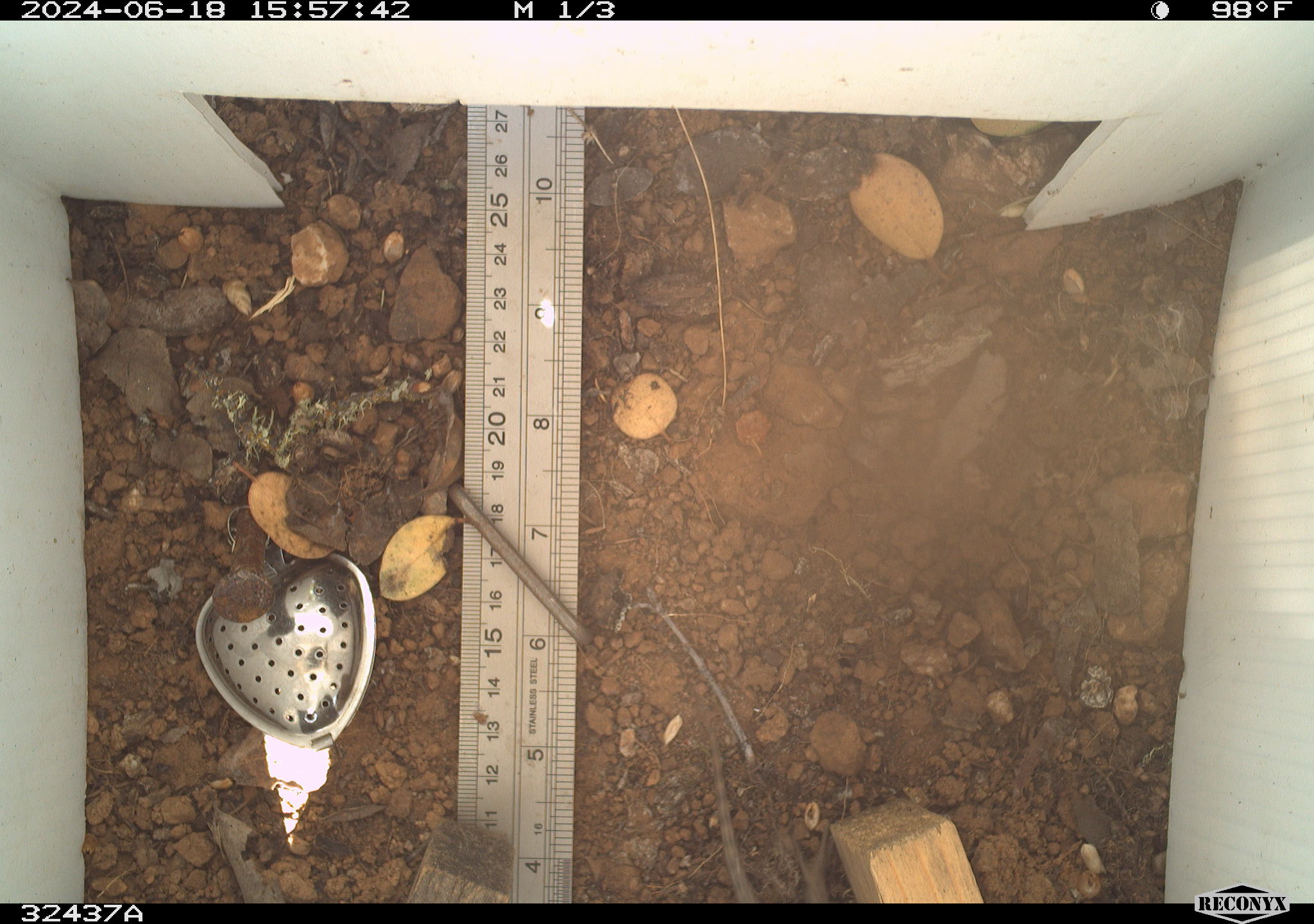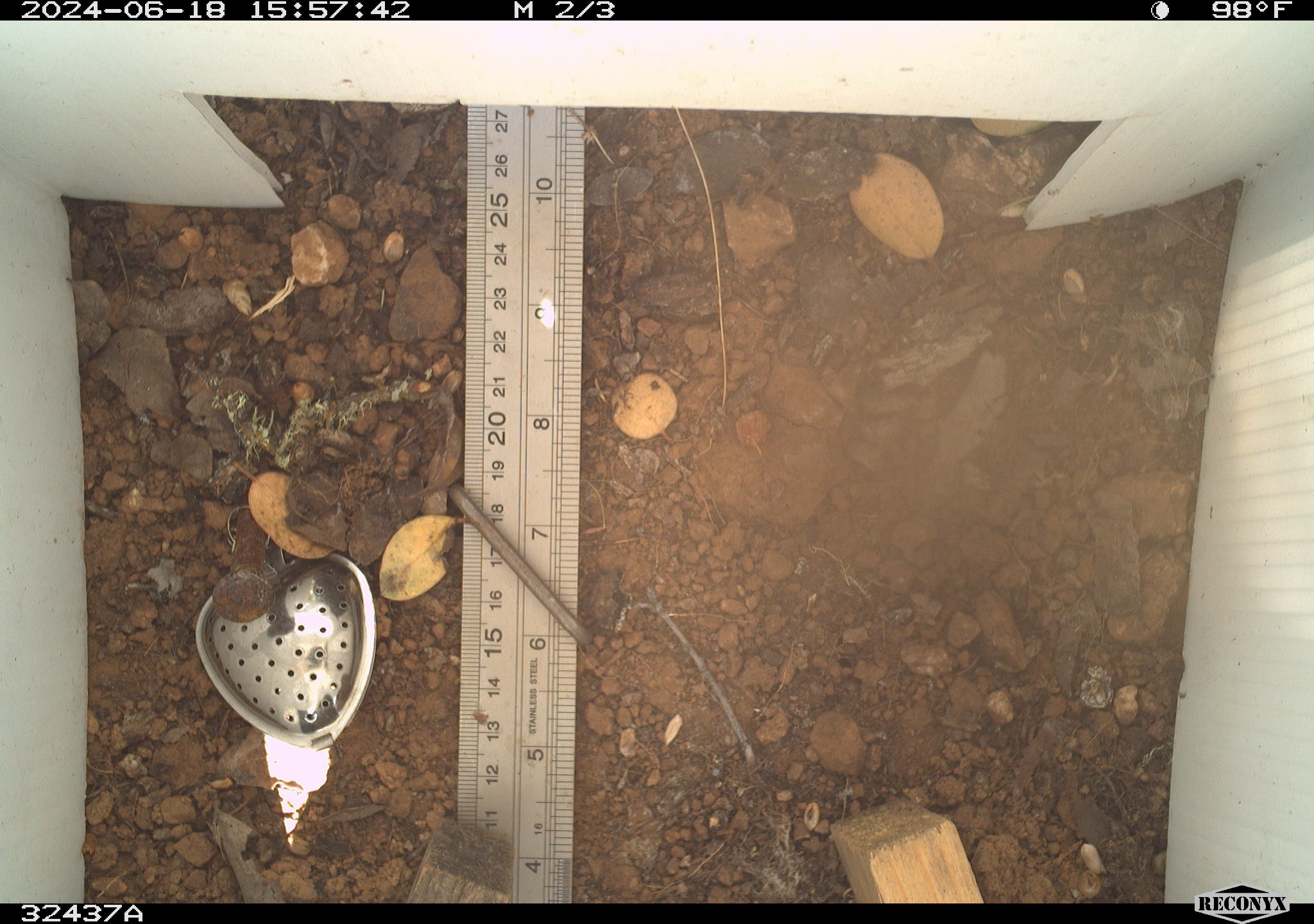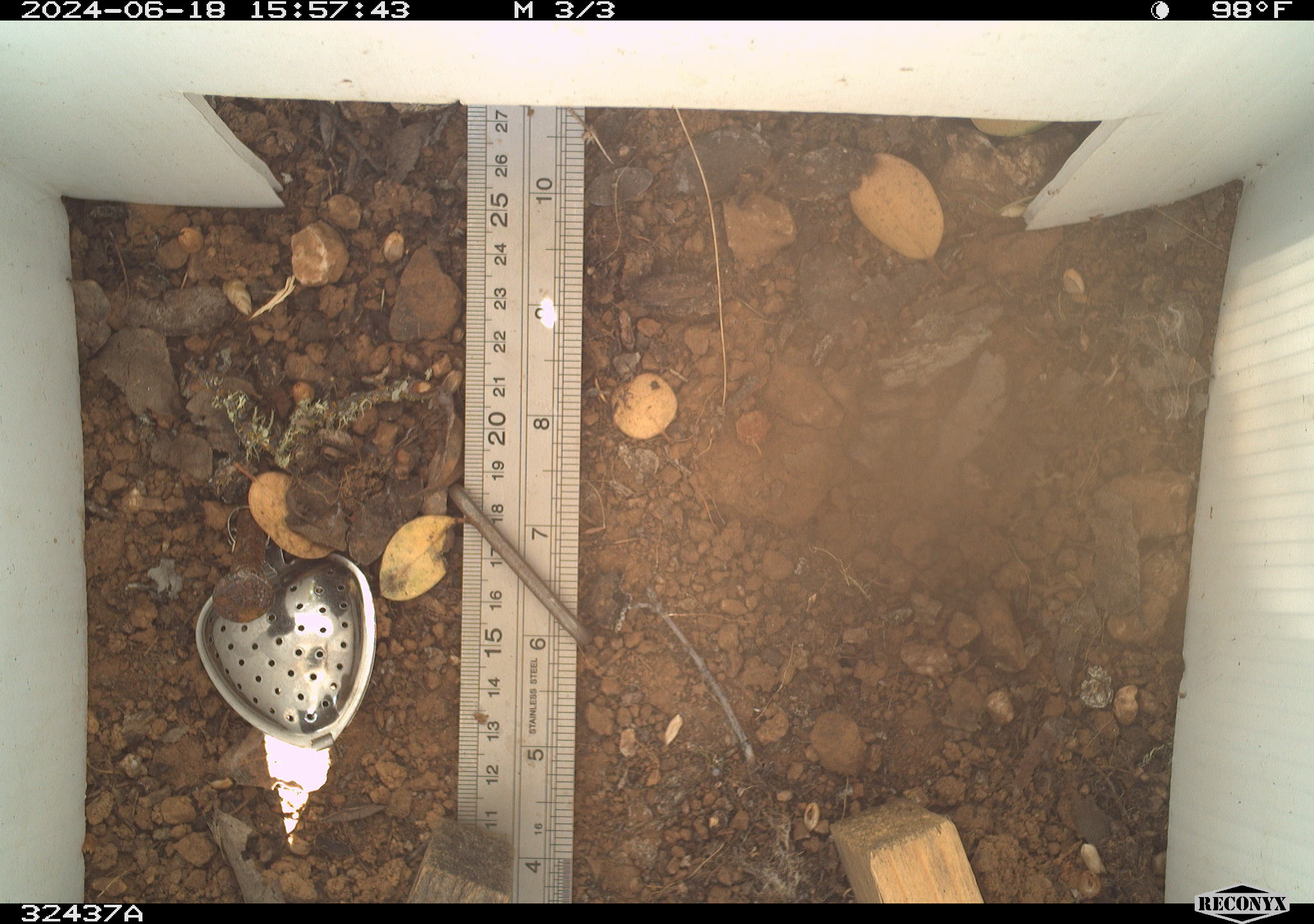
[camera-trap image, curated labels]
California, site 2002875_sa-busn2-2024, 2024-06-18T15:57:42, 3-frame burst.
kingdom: Animalia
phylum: Chordata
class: Reptilia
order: Squamata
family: Phrynosomatidae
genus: Sceloporus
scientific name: Sceloporus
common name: spiny lizards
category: sceloporus species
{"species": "sceloporus species (spiny lizards) (Sceloporus)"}